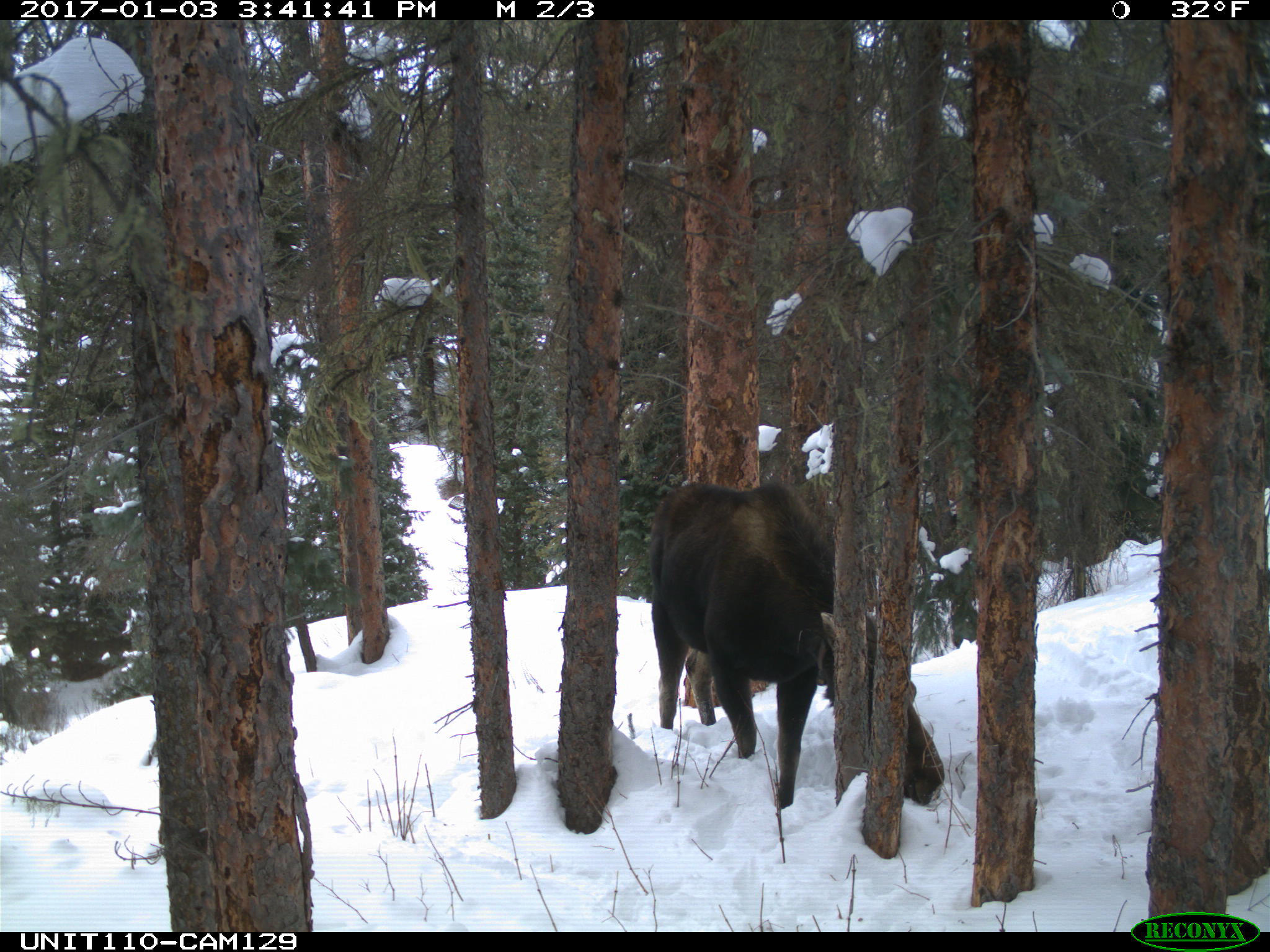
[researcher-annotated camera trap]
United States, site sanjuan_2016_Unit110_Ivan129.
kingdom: Animalia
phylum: Chordata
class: Mammalia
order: Artiodactyla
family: Cervidae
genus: Alces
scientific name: Alces alces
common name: moose